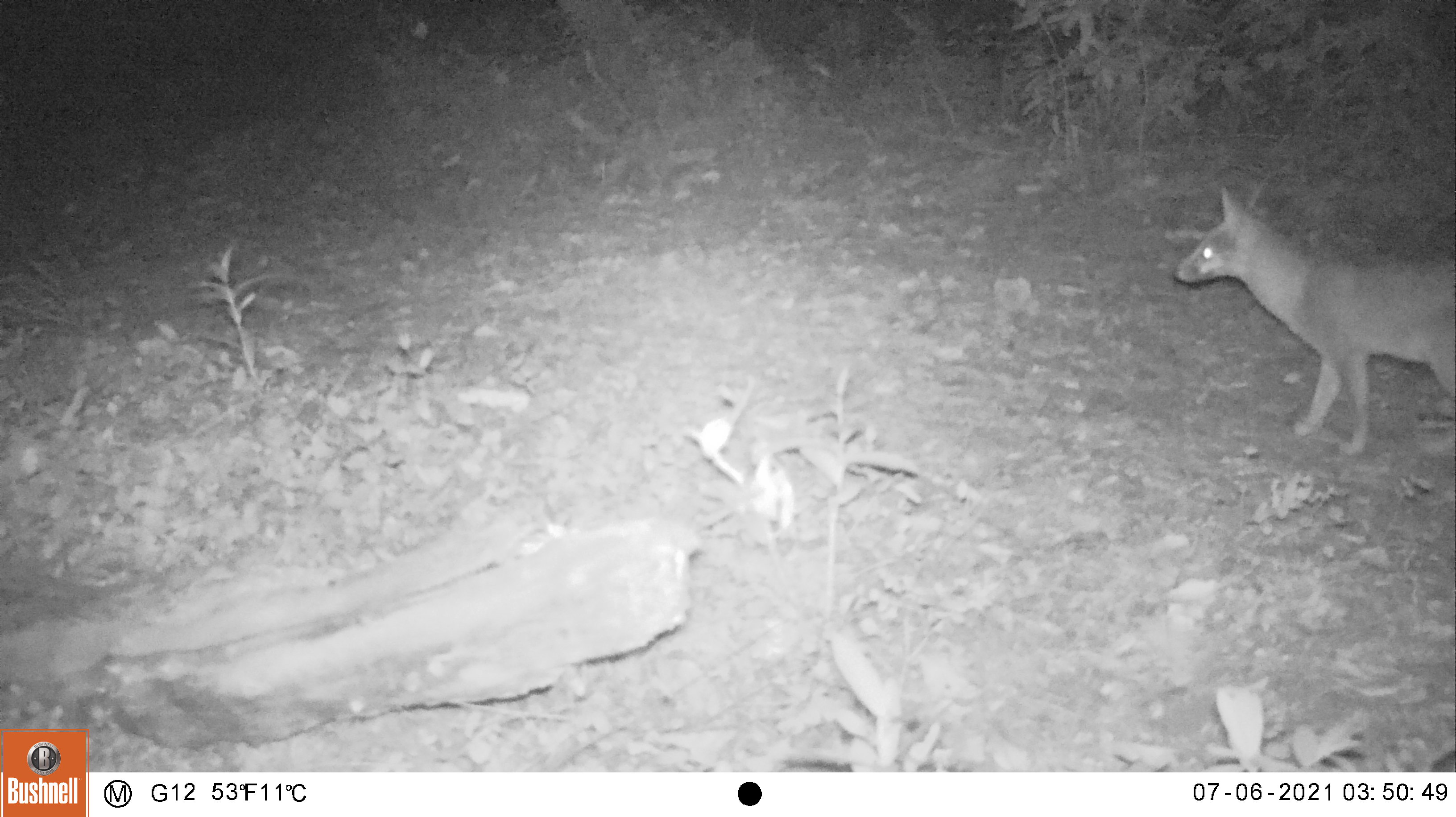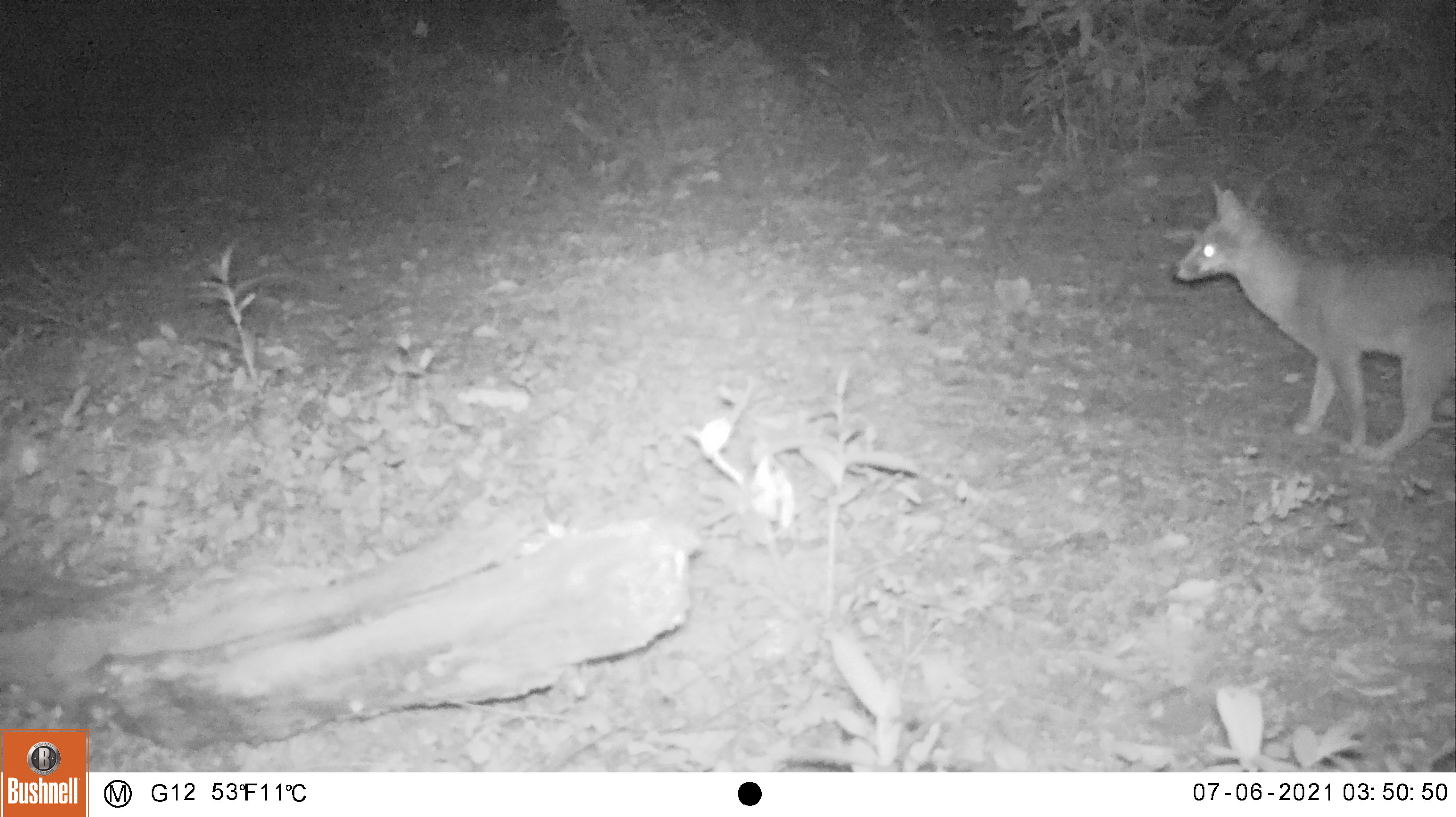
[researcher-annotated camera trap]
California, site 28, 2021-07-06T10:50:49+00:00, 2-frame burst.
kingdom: Animalia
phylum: Chordata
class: Mammalia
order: Carnivora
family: Canidae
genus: Urocyon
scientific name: Urocyon cinereoargenteus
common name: gray fox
Gray fox (Urocyon cinereoargenteus).